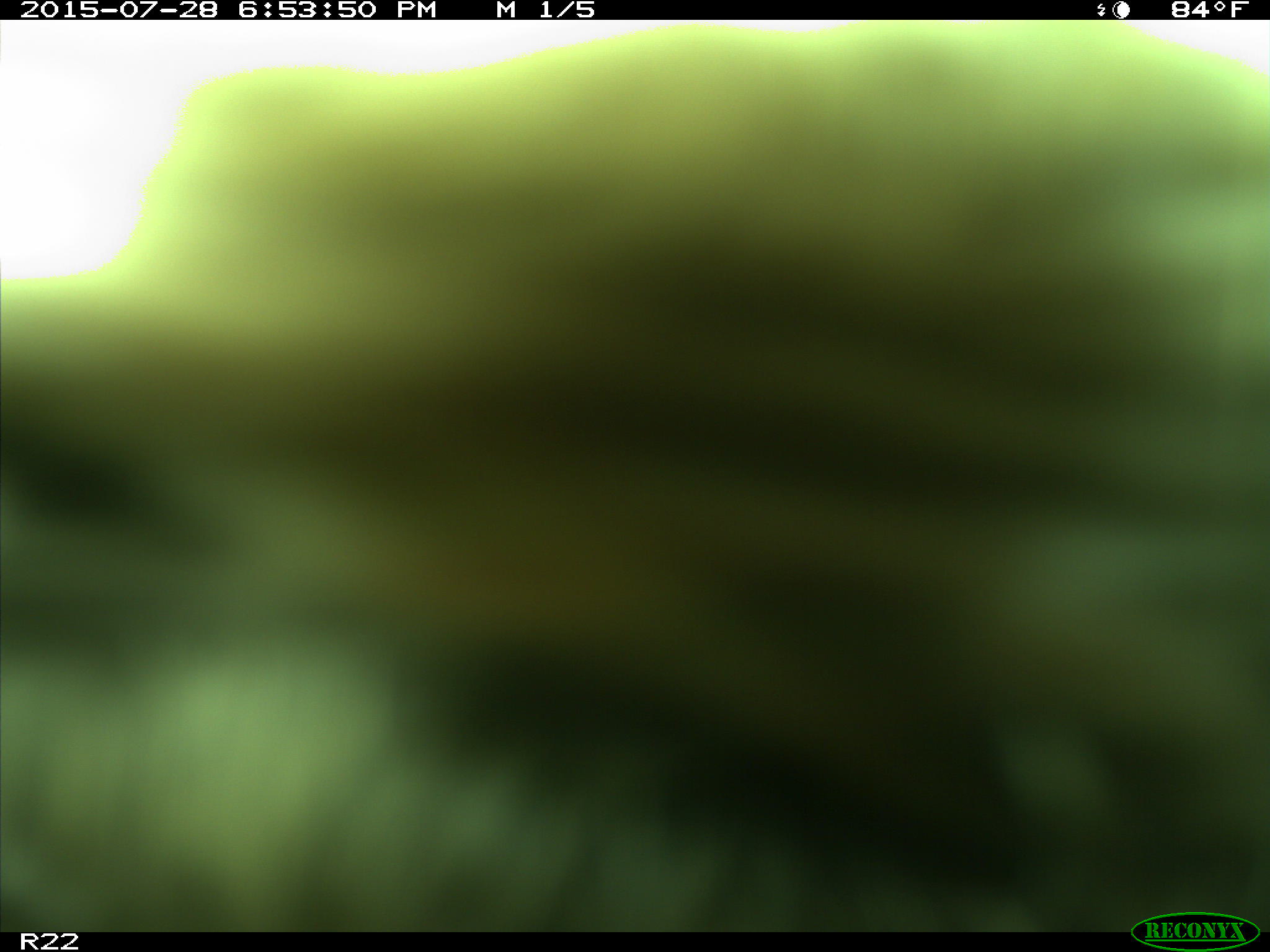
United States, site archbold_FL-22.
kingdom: Animalia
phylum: Chordata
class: Mammalia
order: Artiodactyla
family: Bovidae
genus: Bos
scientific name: Bos taurus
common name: domestic cow